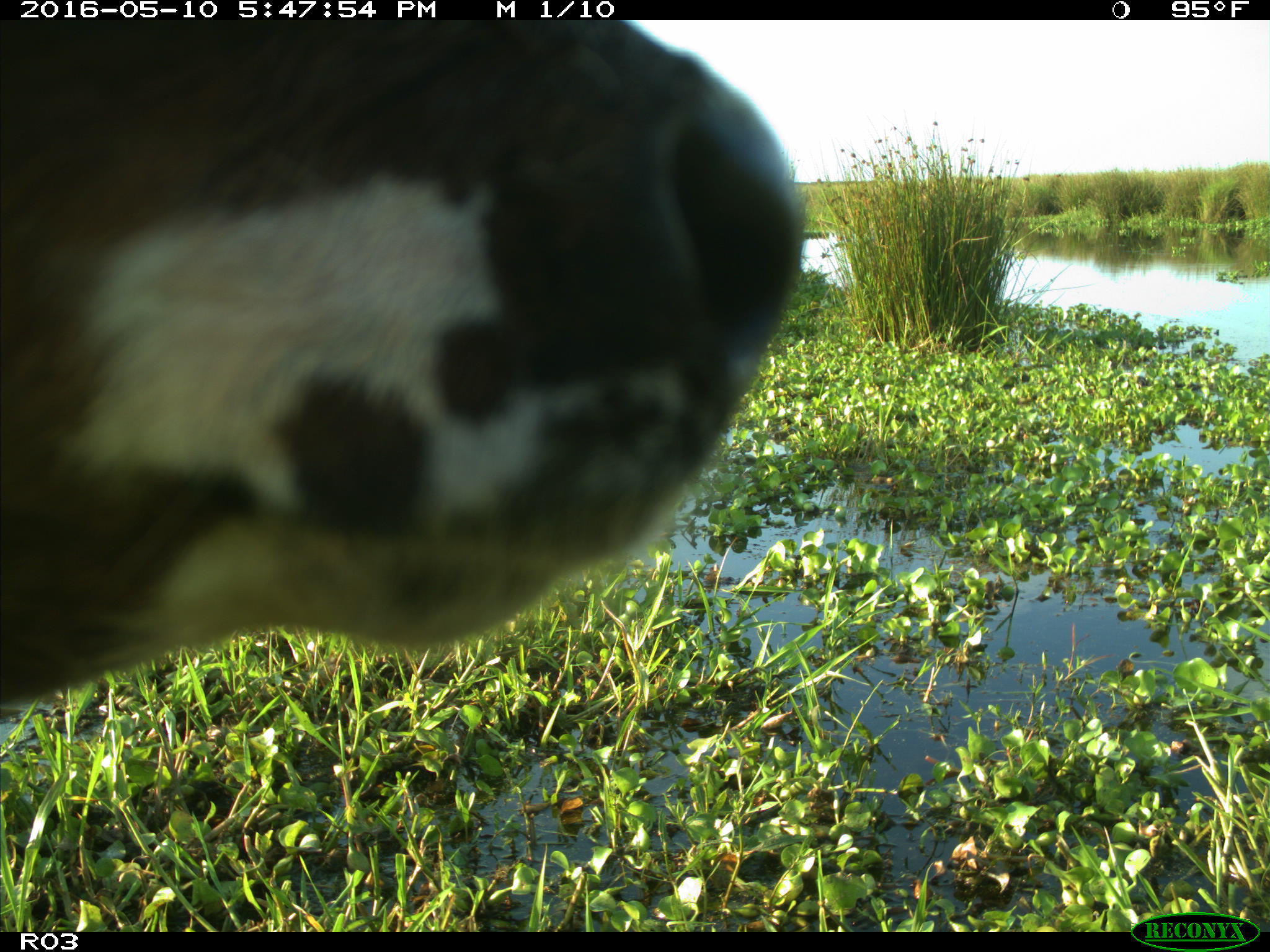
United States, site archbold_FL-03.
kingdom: Animalia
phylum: Chordata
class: Mammalia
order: Artiodactyla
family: Bovidae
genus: Bos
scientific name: Bos taurus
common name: domestic cow